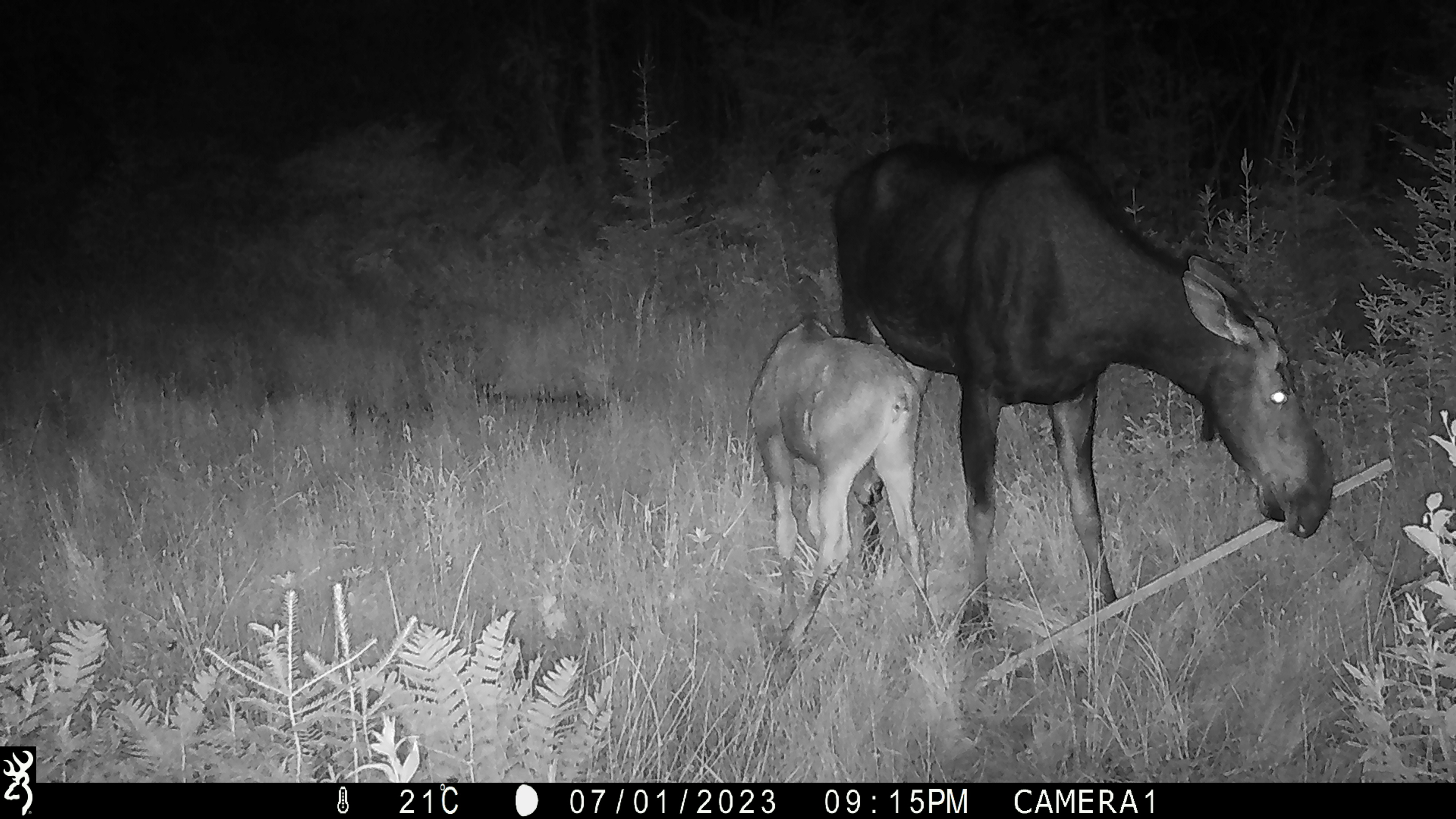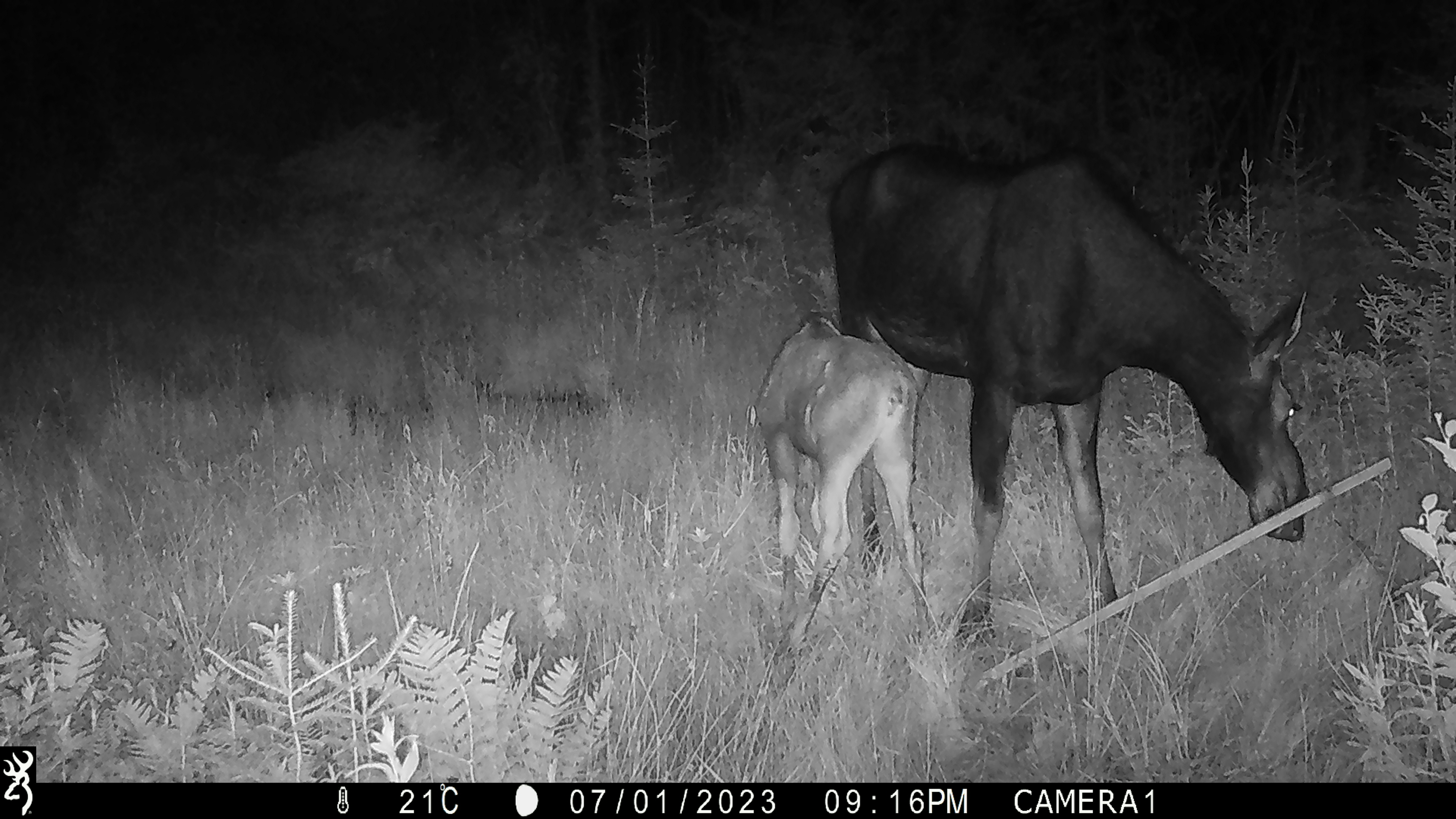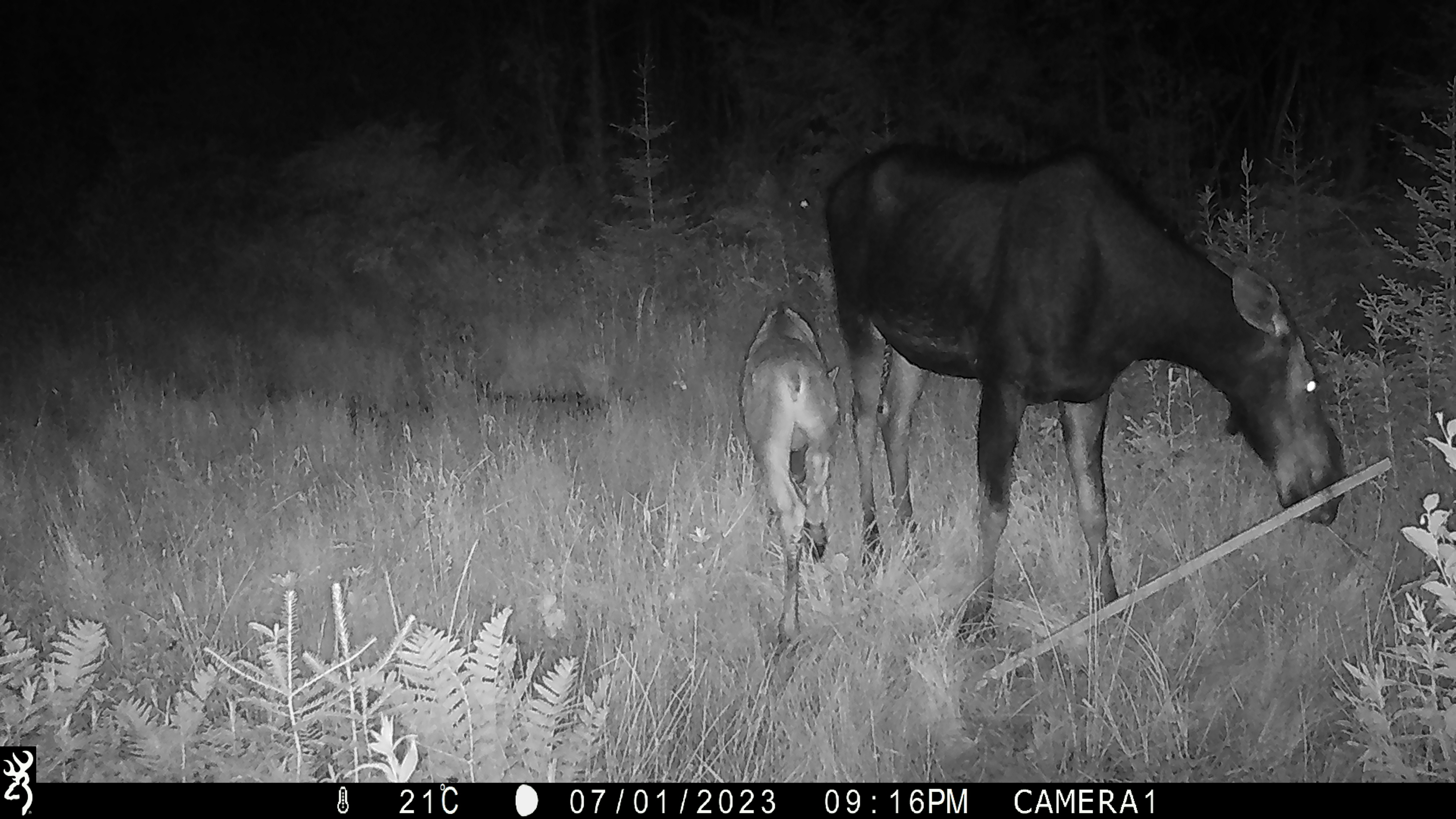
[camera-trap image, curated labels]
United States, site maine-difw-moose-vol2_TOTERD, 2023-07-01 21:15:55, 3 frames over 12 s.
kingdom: Animalia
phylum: Chordata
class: Mammalia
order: Artiodactyla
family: Cervidae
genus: Alces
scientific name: Alces alces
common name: moose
Moose (Alces alces).